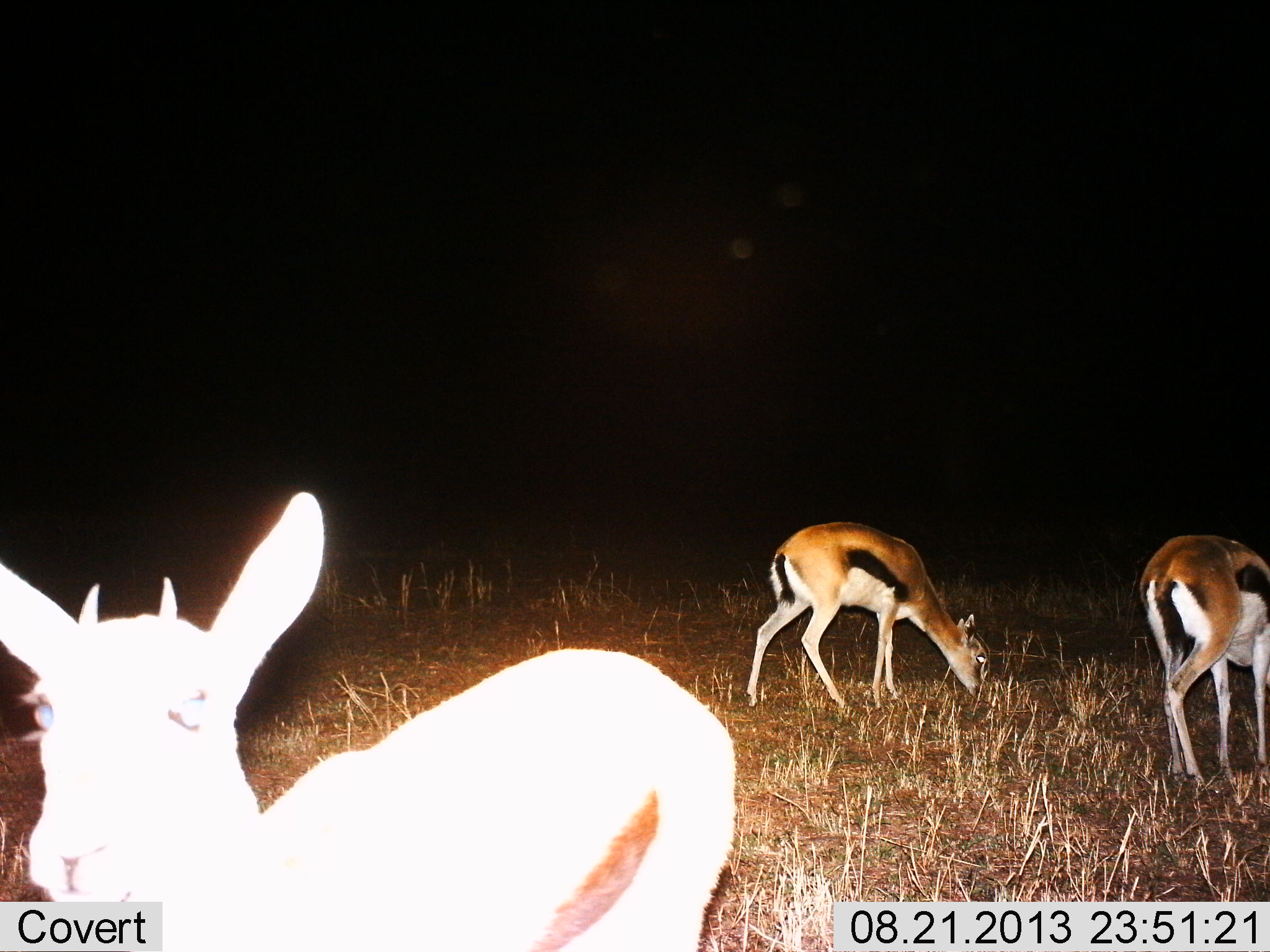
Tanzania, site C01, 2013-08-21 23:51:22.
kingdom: Animalia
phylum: Chordata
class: Mammalia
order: Artiodactyla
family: Bovidae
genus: Eudorcas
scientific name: Eudorcas thomsonii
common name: thomson's gazelle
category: gazellethomsons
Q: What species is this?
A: Gazellethomsons (thomson's gazelle) (Eudorcas thomsonii).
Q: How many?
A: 3.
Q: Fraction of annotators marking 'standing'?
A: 86%.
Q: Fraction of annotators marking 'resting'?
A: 0%.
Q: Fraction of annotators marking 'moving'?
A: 5%.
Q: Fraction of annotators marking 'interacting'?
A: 5%.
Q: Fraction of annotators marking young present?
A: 10%.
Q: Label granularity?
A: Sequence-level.